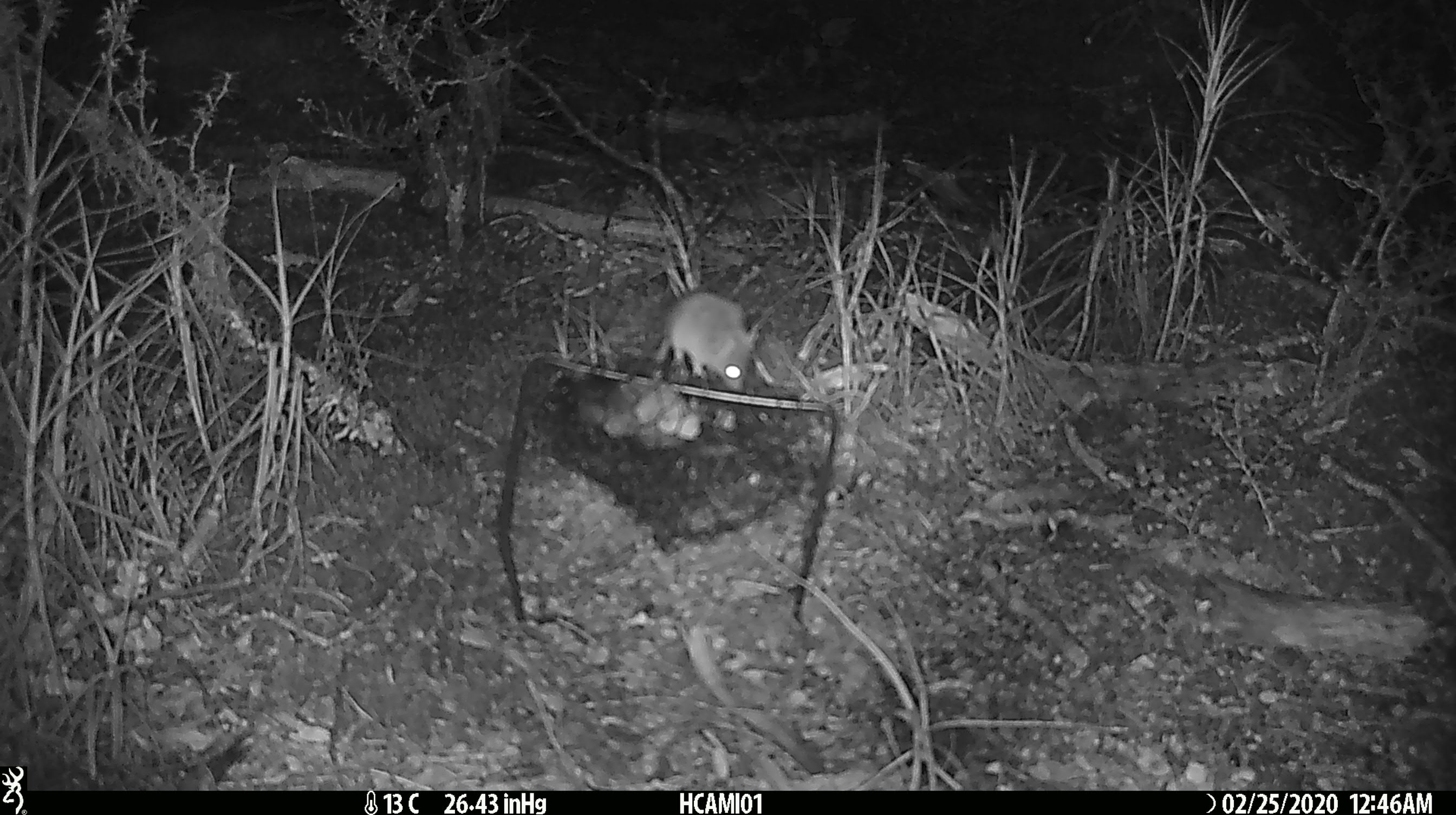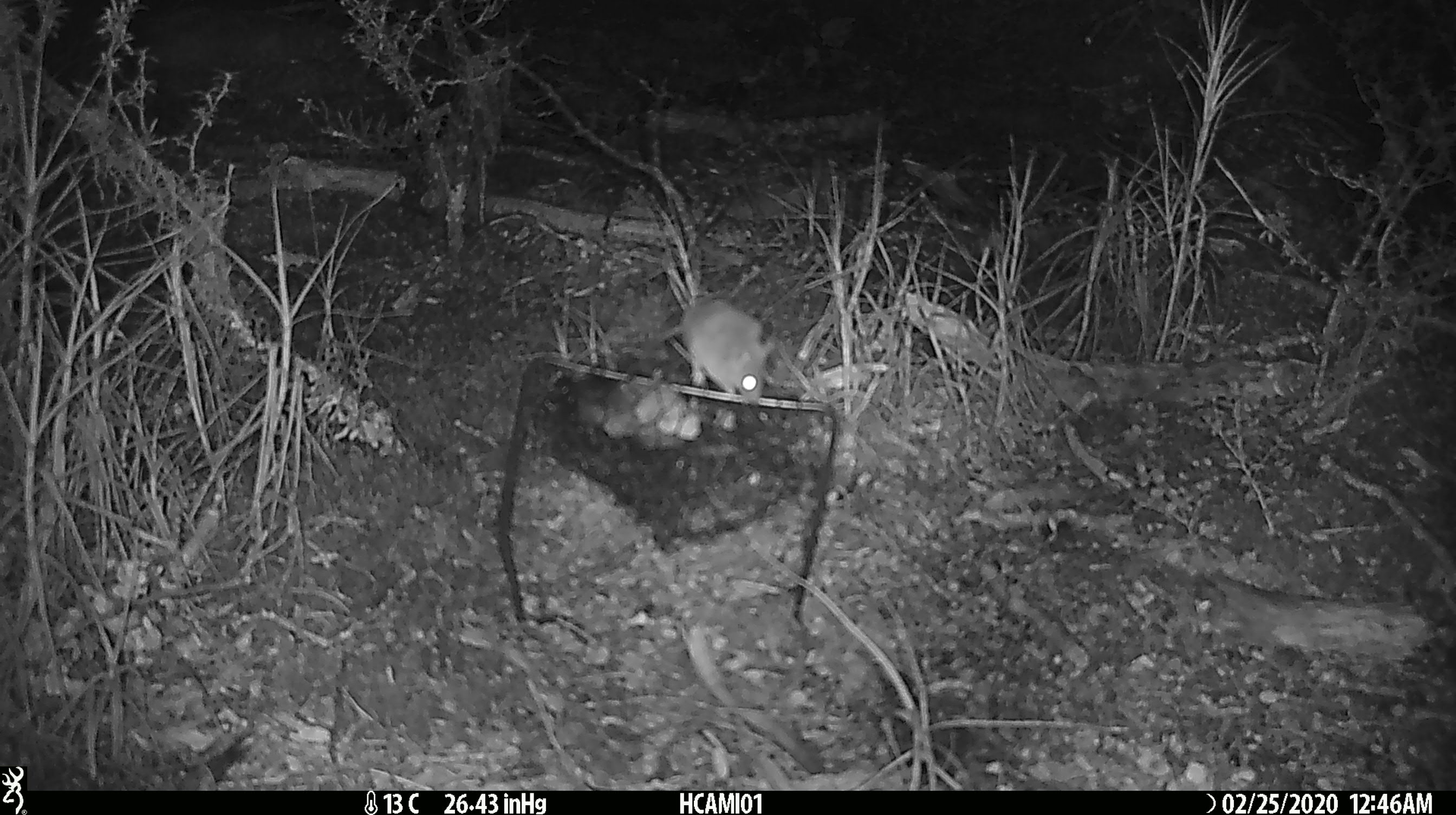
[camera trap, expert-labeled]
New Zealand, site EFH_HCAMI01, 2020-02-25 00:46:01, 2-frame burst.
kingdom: Animalia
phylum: Chordata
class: Mammalia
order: Rodentia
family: Muridae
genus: Mus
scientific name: Mus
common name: mouse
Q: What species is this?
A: Mouse (Mus).